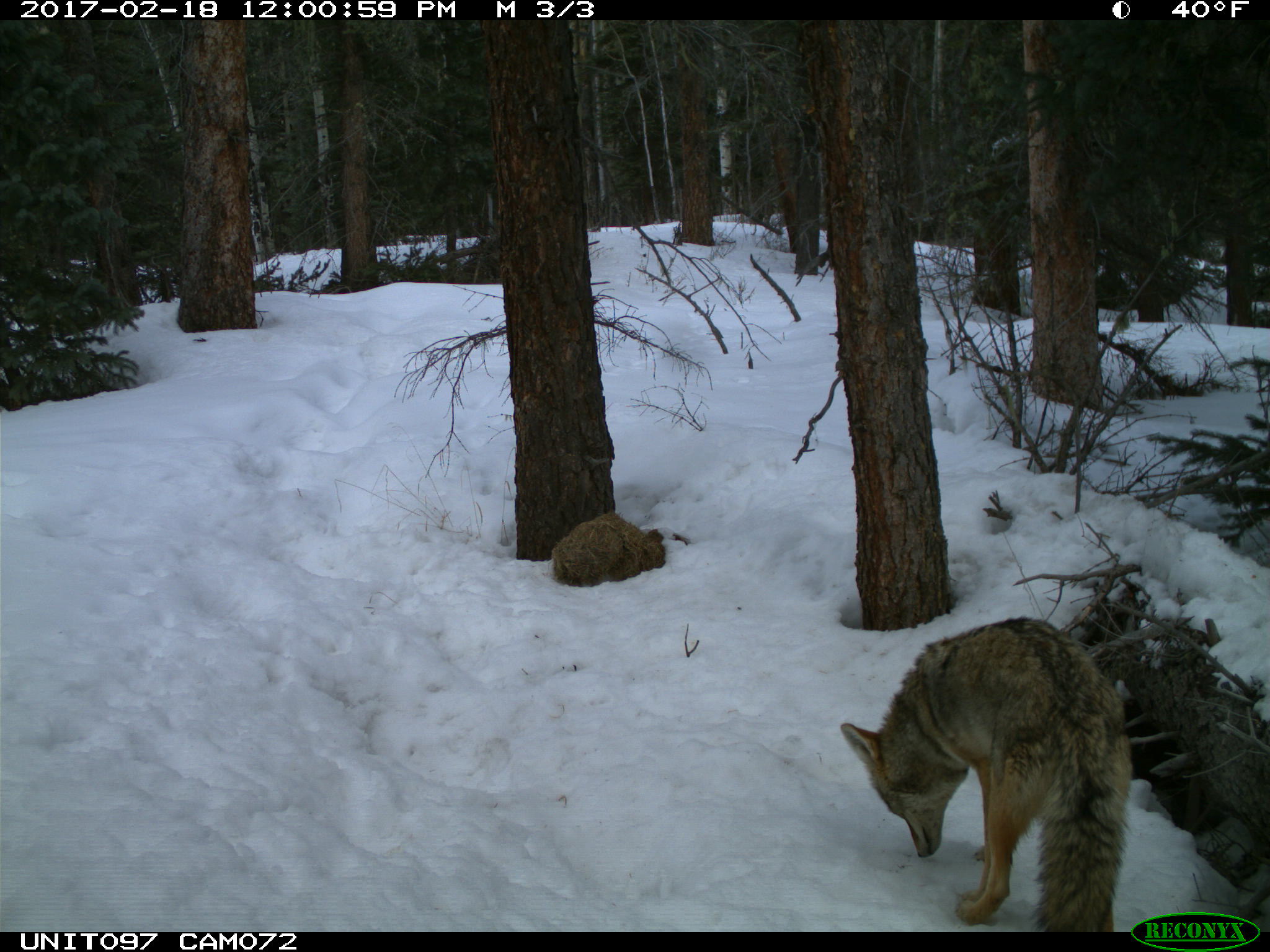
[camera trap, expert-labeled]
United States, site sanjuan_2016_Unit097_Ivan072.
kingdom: Animalia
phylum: Chordata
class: Mammalia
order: Carnivora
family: Canidae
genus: Canis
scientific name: Canis latrans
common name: coyote